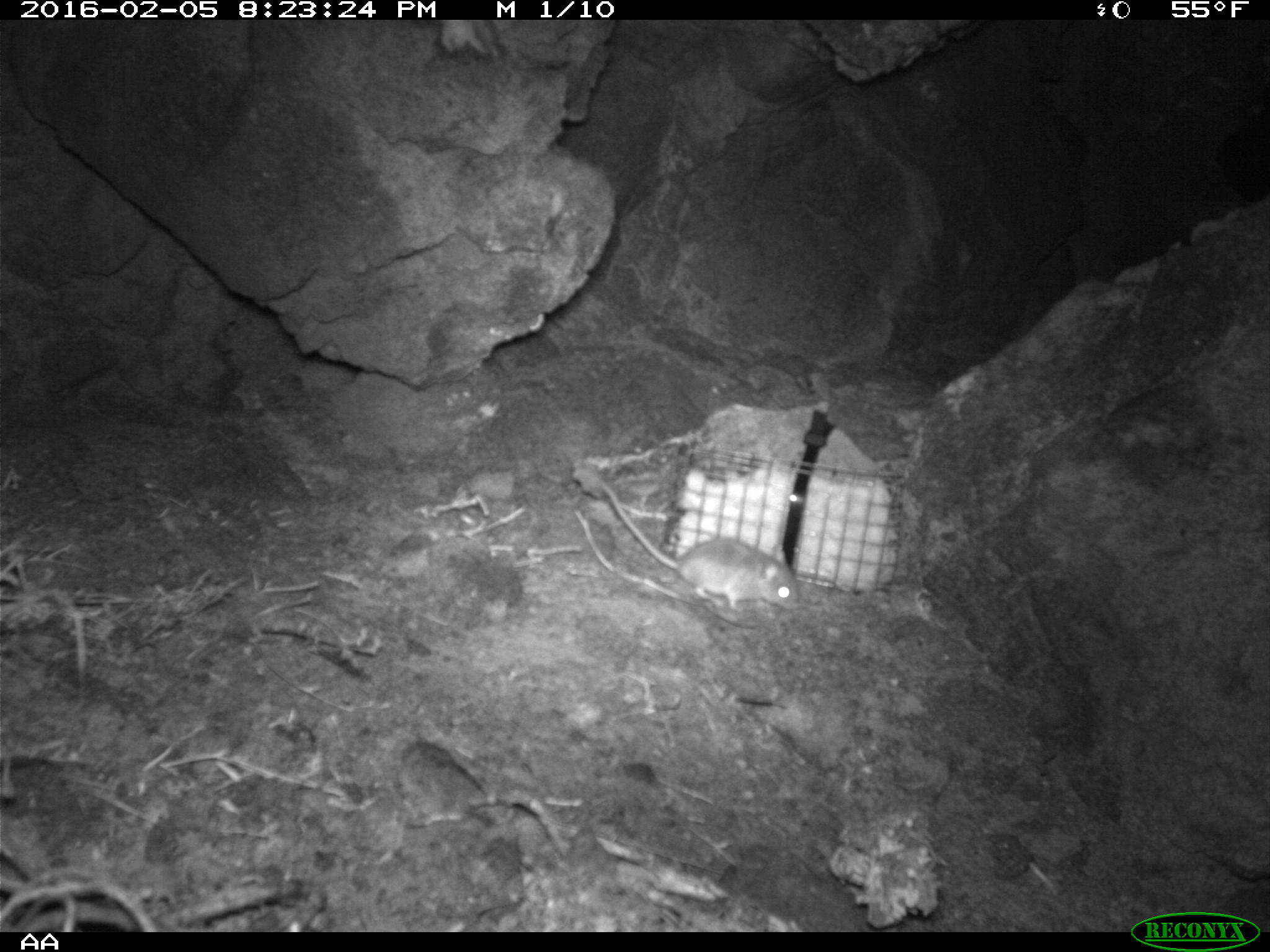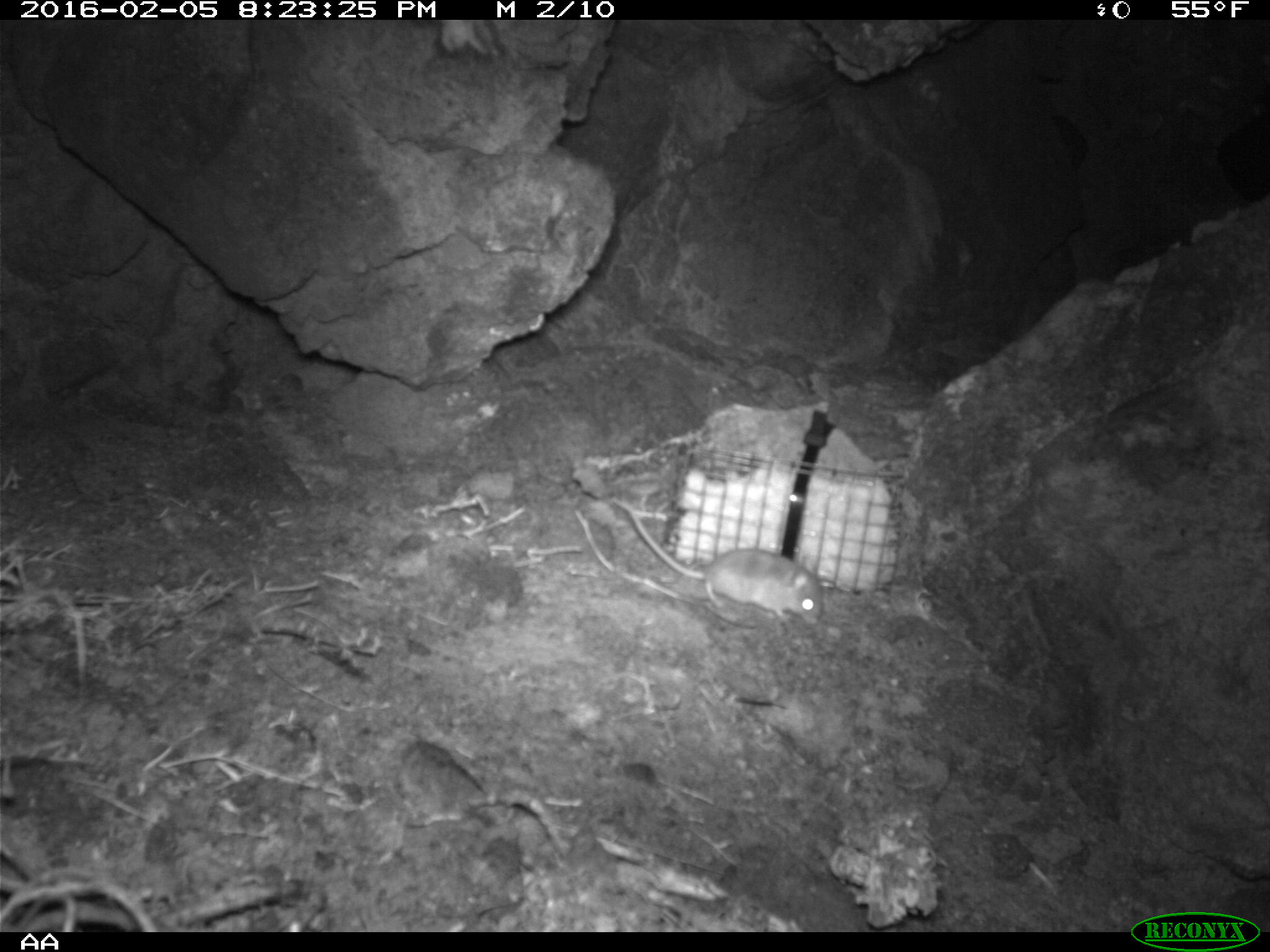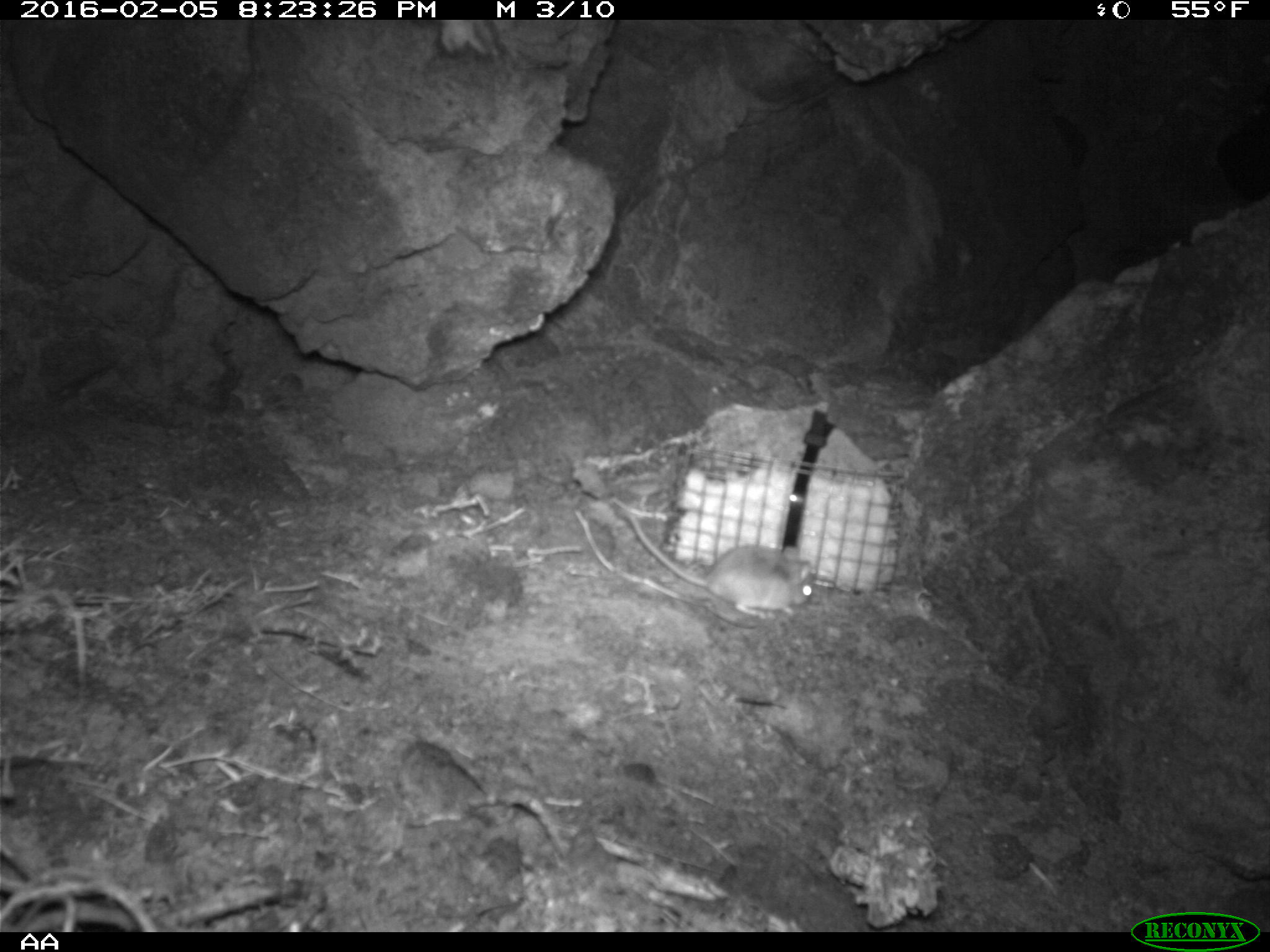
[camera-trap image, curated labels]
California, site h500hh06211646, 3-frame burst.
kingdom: Animalia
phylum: Chordata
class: Mammalia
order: Rodentia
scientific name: Rodentia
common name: rodent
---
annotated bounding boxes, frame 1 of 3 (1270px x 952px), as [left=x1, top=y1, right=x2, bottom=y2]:
rodent: [left=597, top=476, right=804, bottom=612]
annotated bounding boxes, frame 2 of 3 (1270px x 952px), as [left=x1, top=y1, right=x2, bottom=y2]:
rodent: [left=612, top=499, right=822, bottom=622]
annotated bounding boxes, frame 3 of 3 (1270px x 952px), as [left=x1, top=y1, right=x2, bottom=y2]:
rodent: [left=611, top=497, right=812, bottom=619]